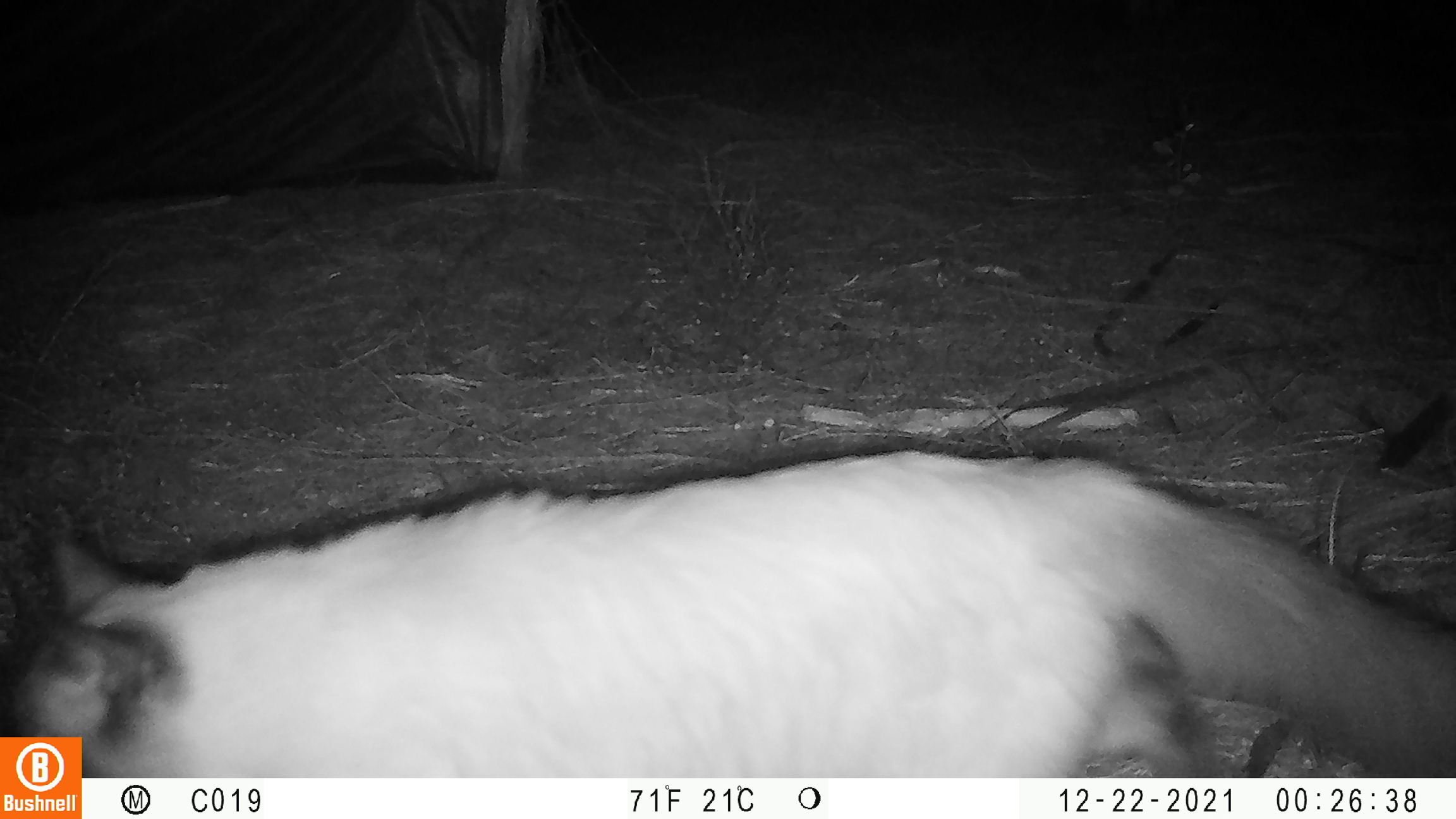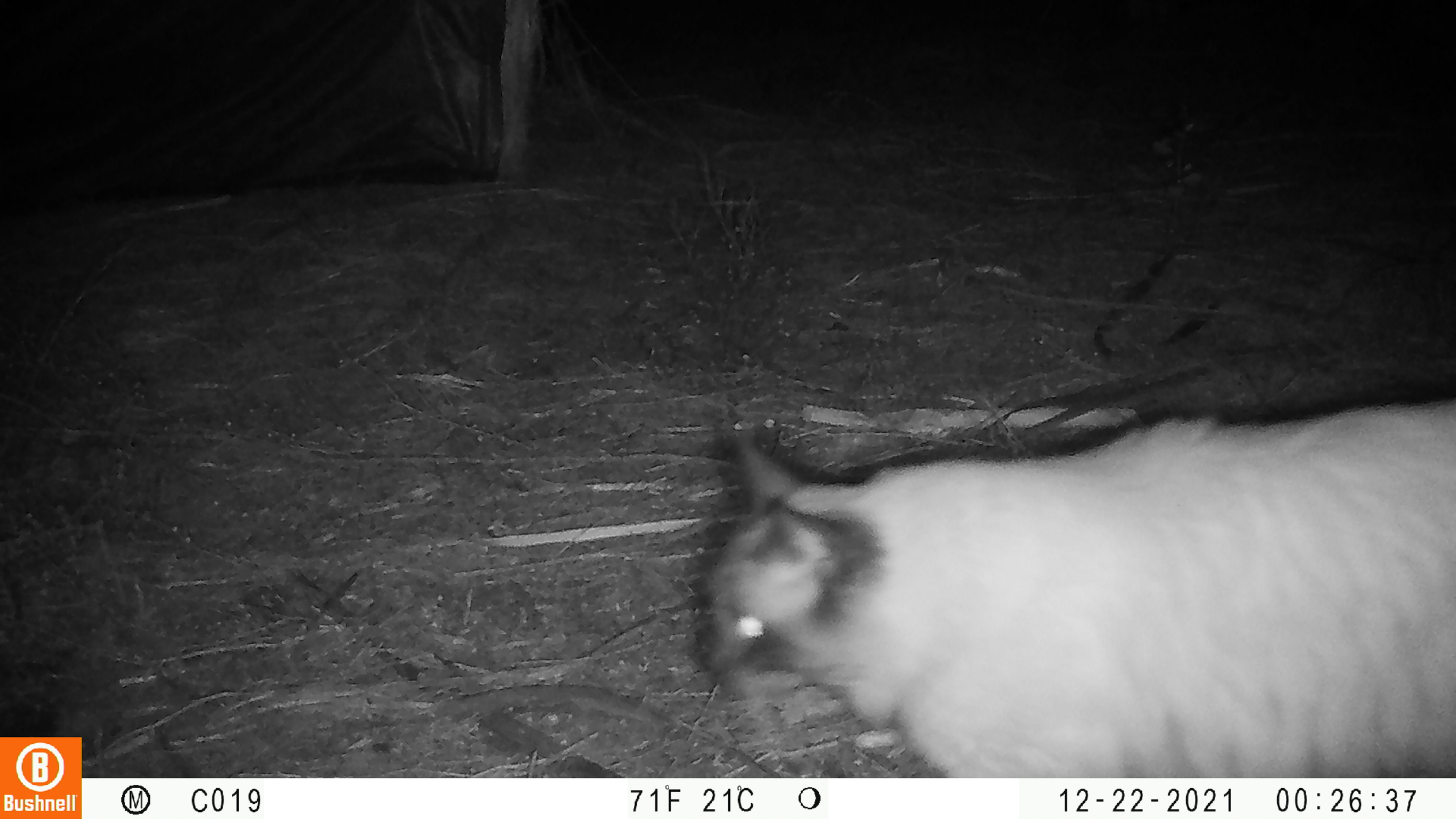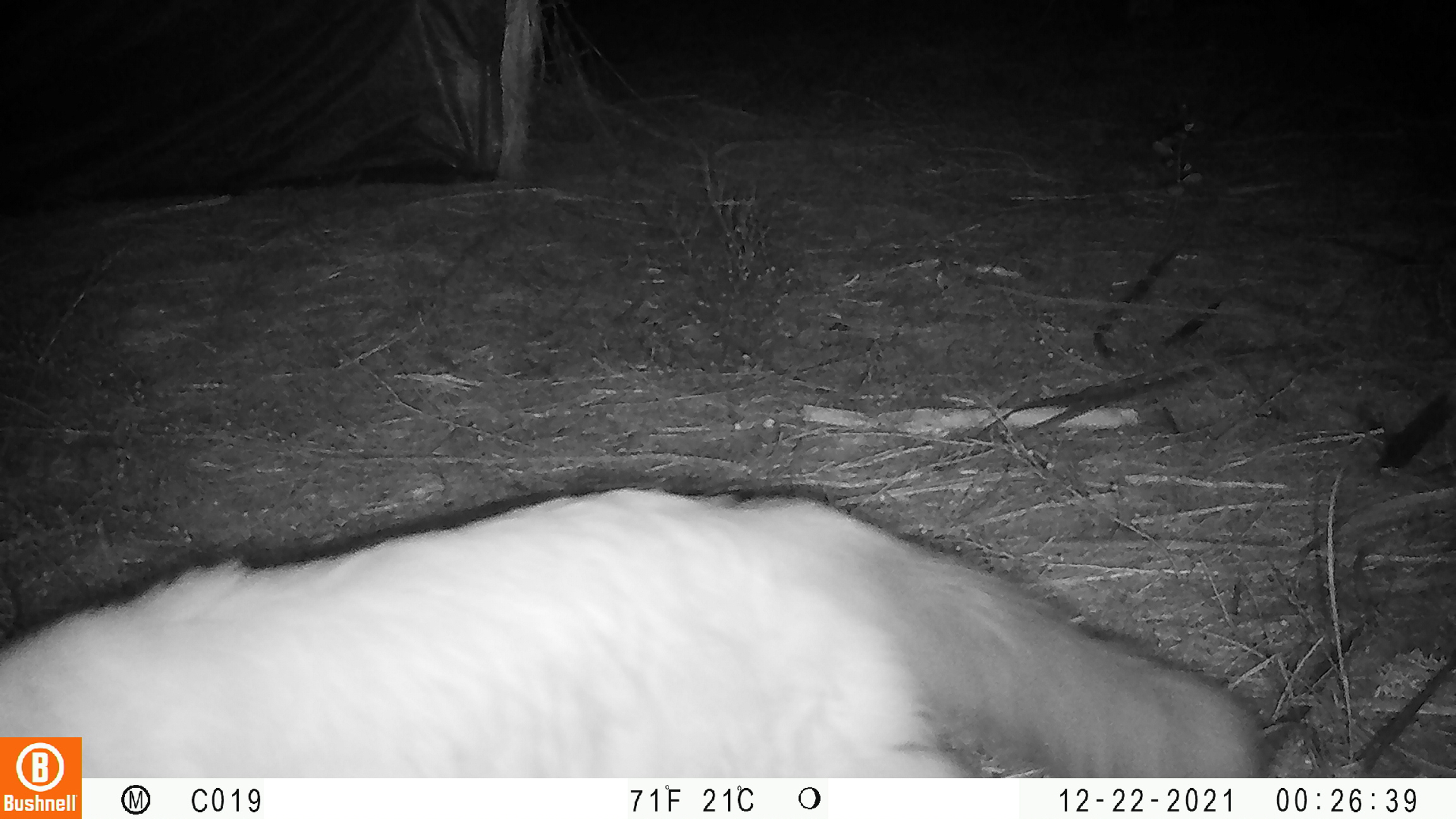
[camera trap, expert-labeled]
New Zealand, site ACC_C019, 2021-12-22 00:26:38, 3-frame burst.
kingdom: Animalia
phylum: Chordata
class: Mammalia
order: Carnivora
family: Felidae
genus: Felis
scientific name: Felis catus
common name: domestic cat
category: cat